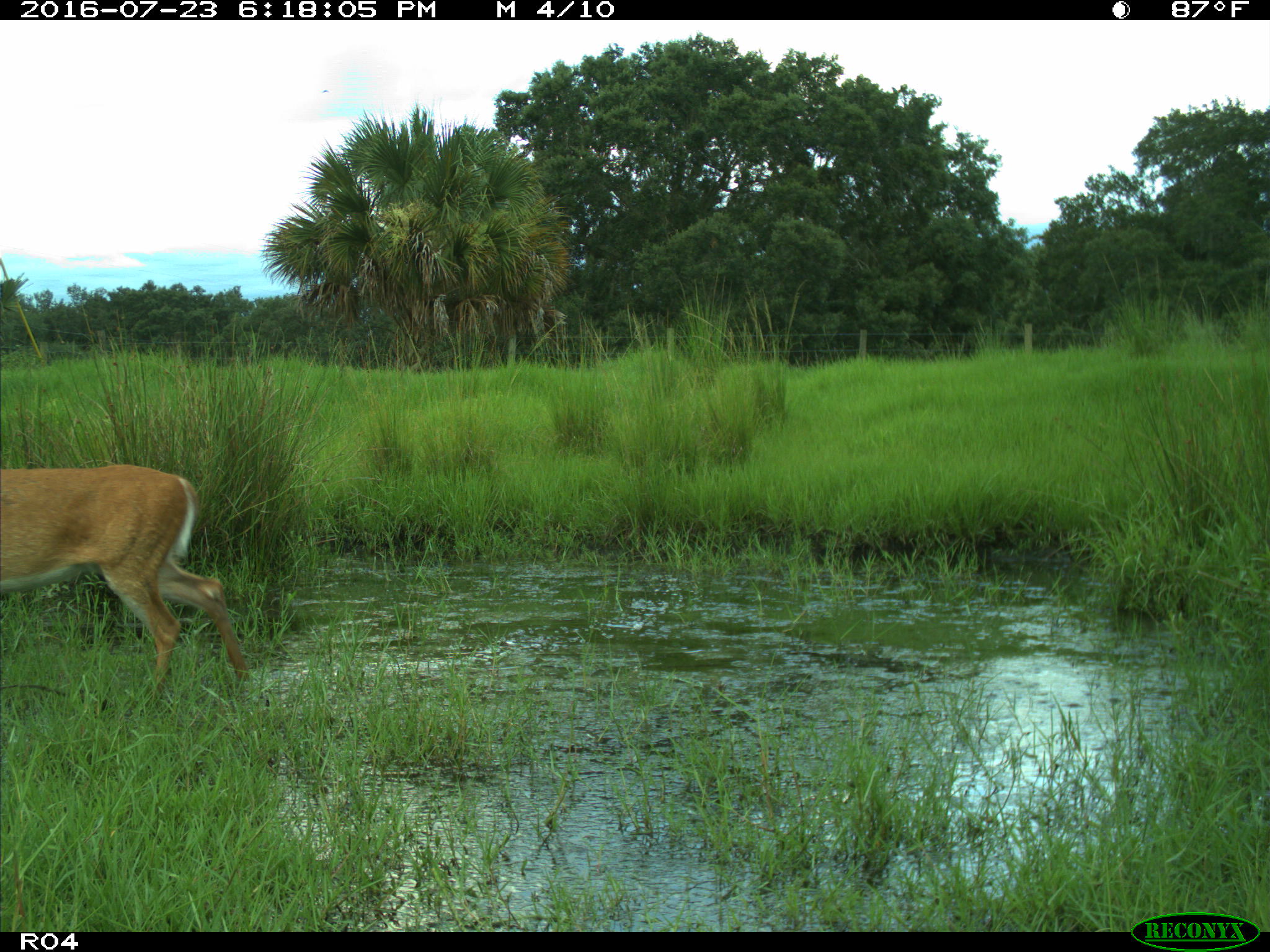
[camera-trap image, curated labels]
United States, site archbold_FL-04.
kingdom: Animalia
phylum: Chordata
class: Mammalia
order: Artiodactyla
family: Cervidae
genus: Odocoileus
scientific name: Odocoileus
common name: deer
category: unidentified deer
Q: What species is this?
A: Unidentified deer (deer) (Odocoileus).